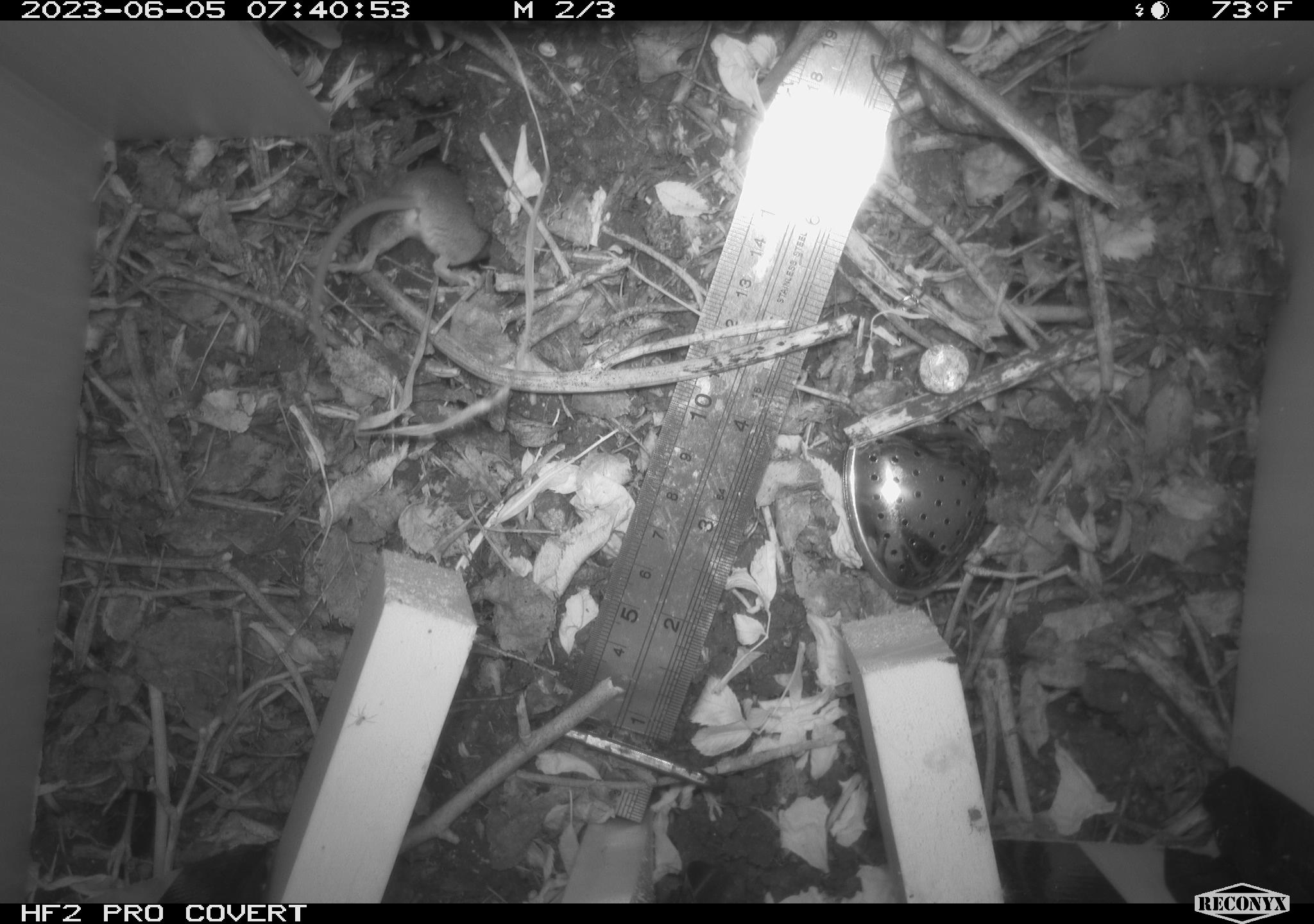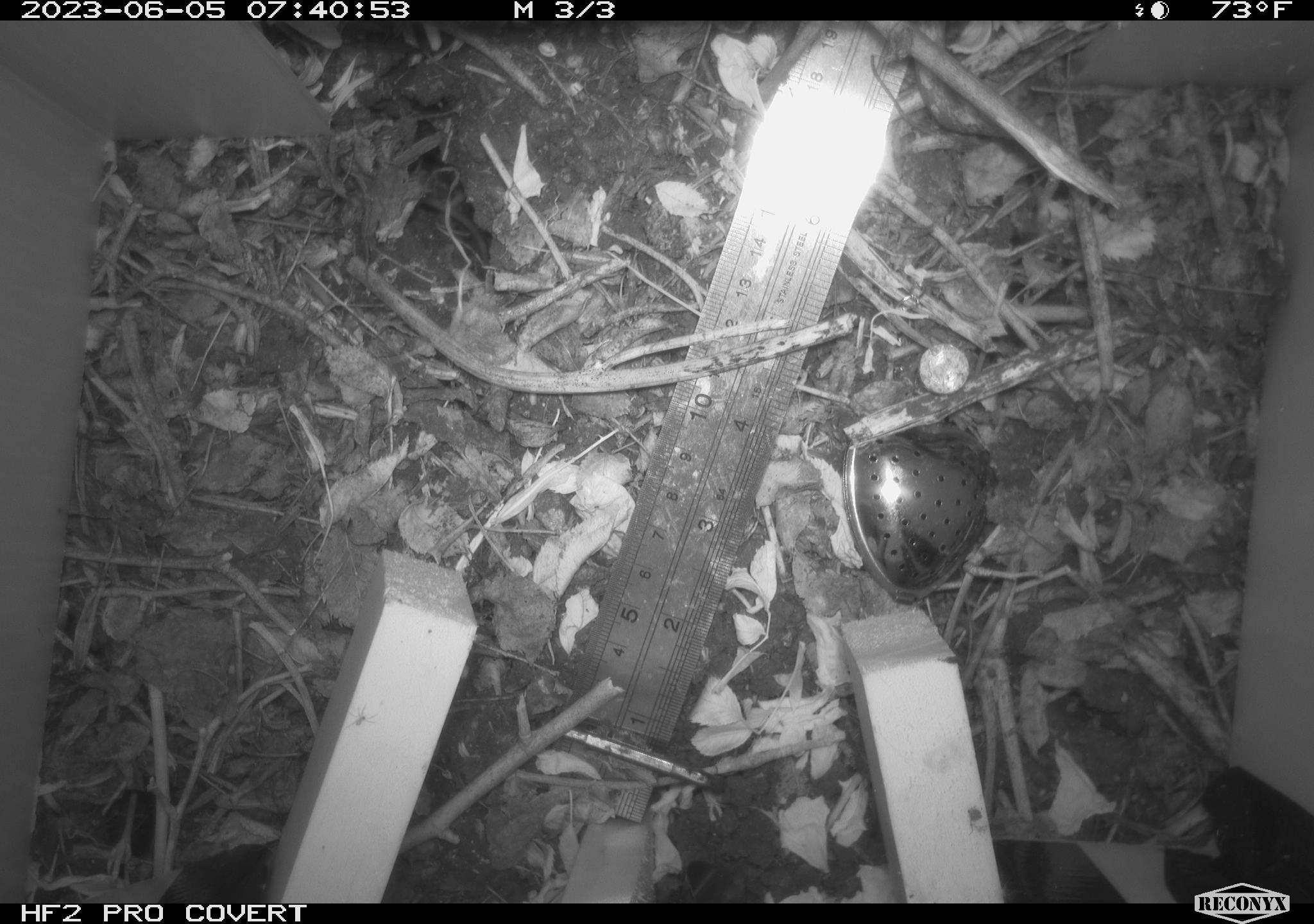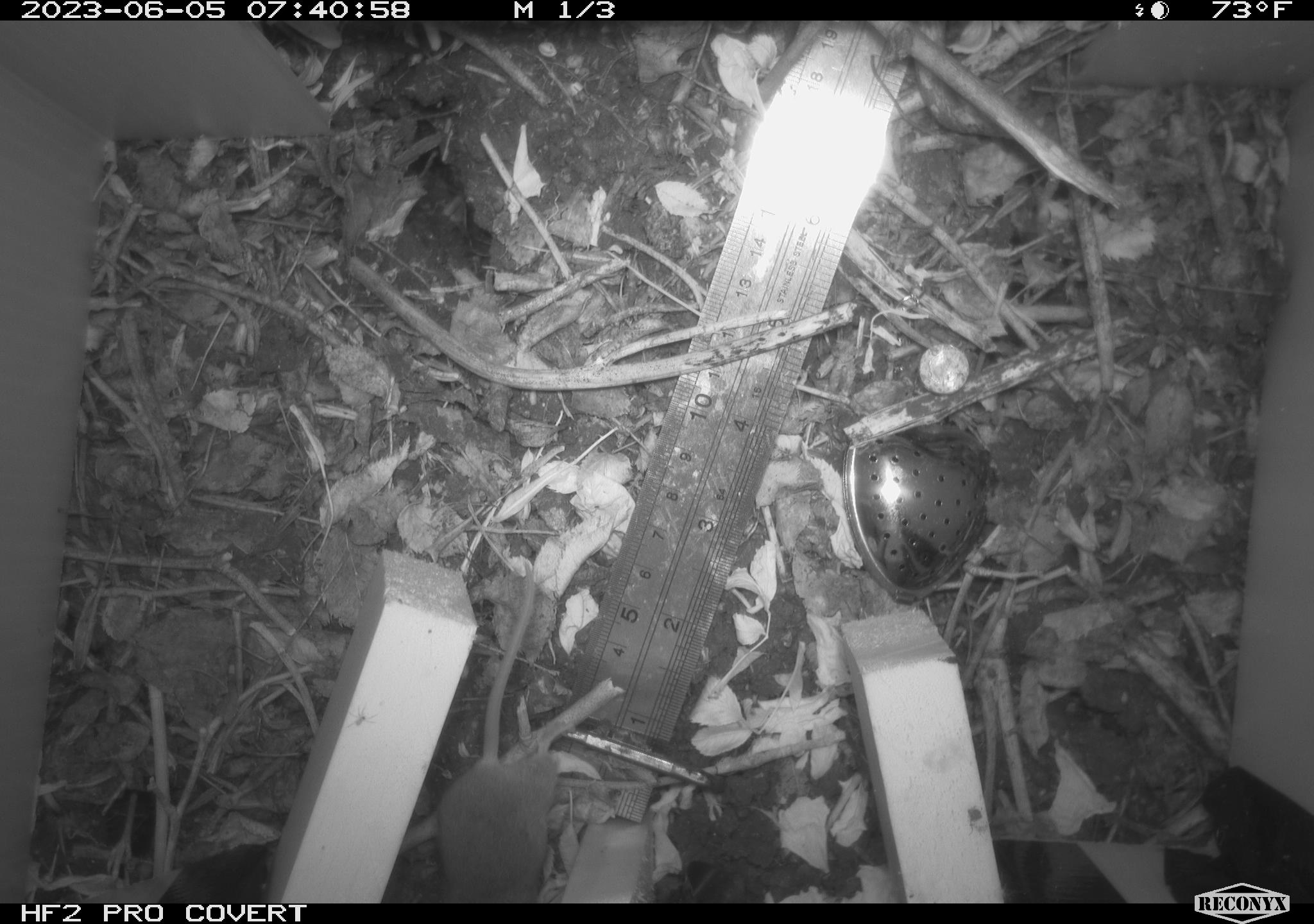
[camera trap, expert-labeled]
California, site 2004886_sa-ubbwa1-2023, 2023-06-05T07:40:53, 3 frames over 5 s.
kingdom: Animalia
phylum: Chordata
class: Mammalia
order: Rodentia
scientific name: Rodentia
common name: rodent